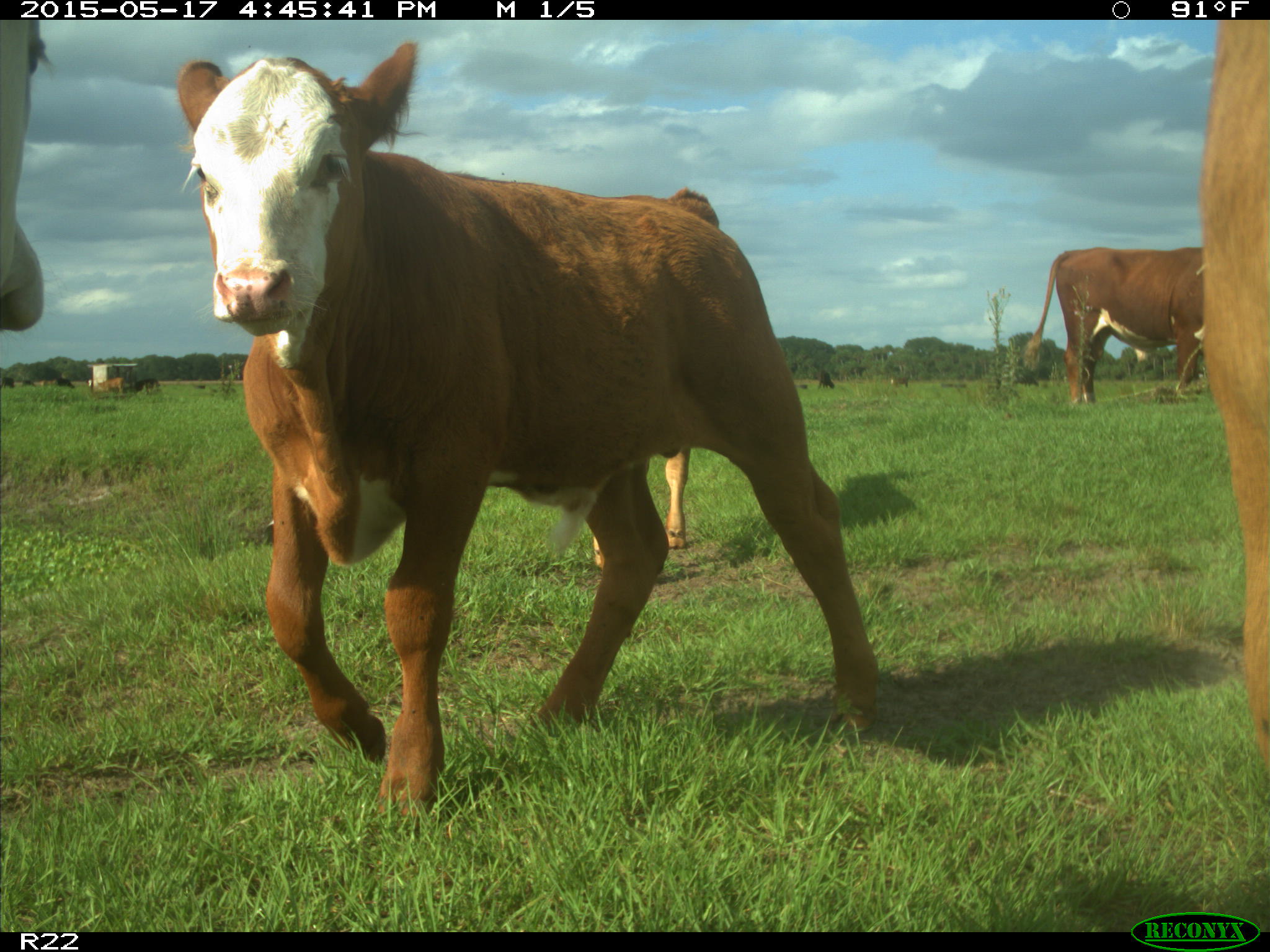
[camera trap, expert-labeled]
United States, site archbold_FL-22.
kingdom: Animalia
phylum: Chordata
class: Mammalia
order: Artiodactyla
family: Bovidae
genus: Bos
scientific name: Bos taurus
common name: domestic cow